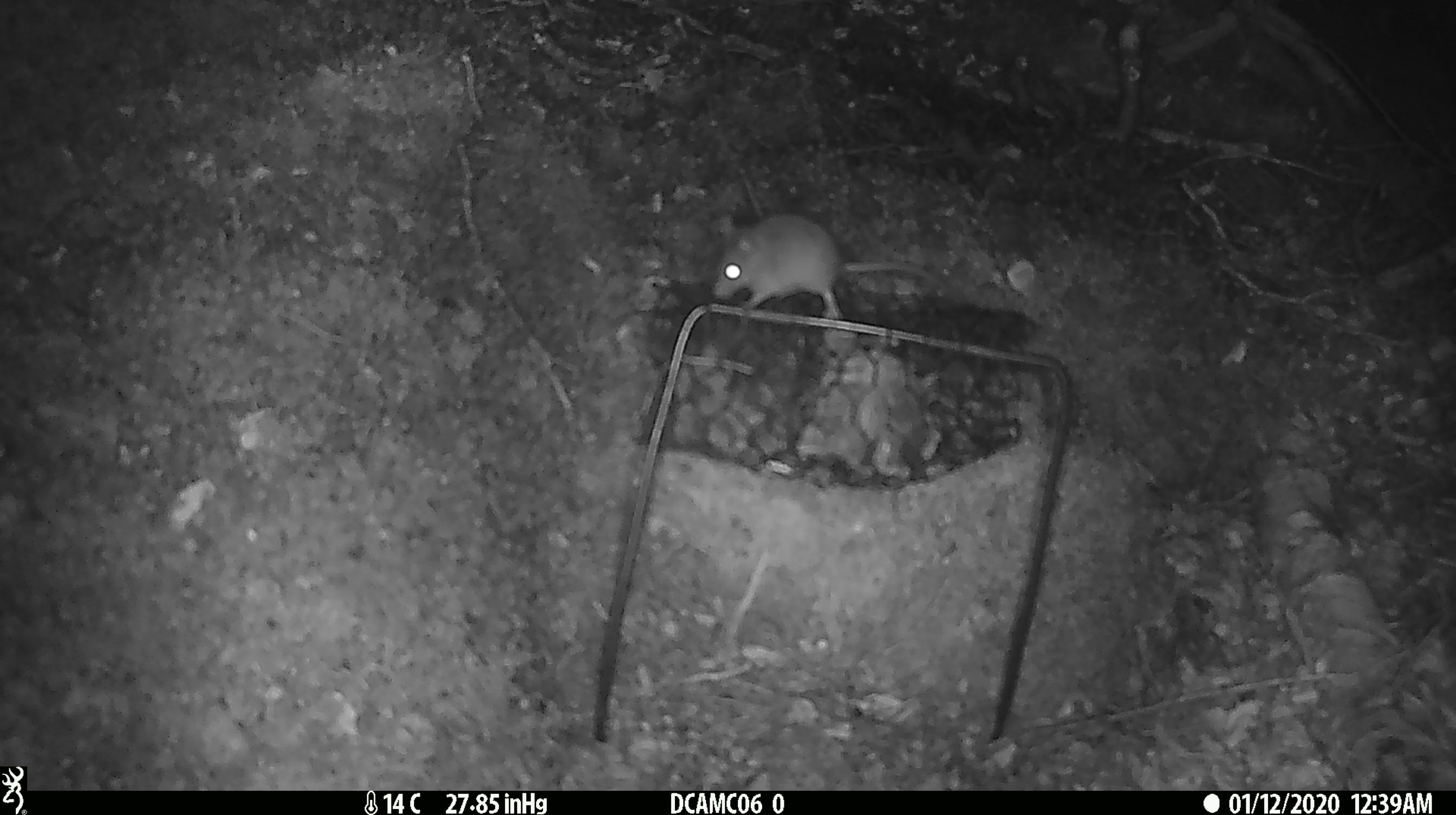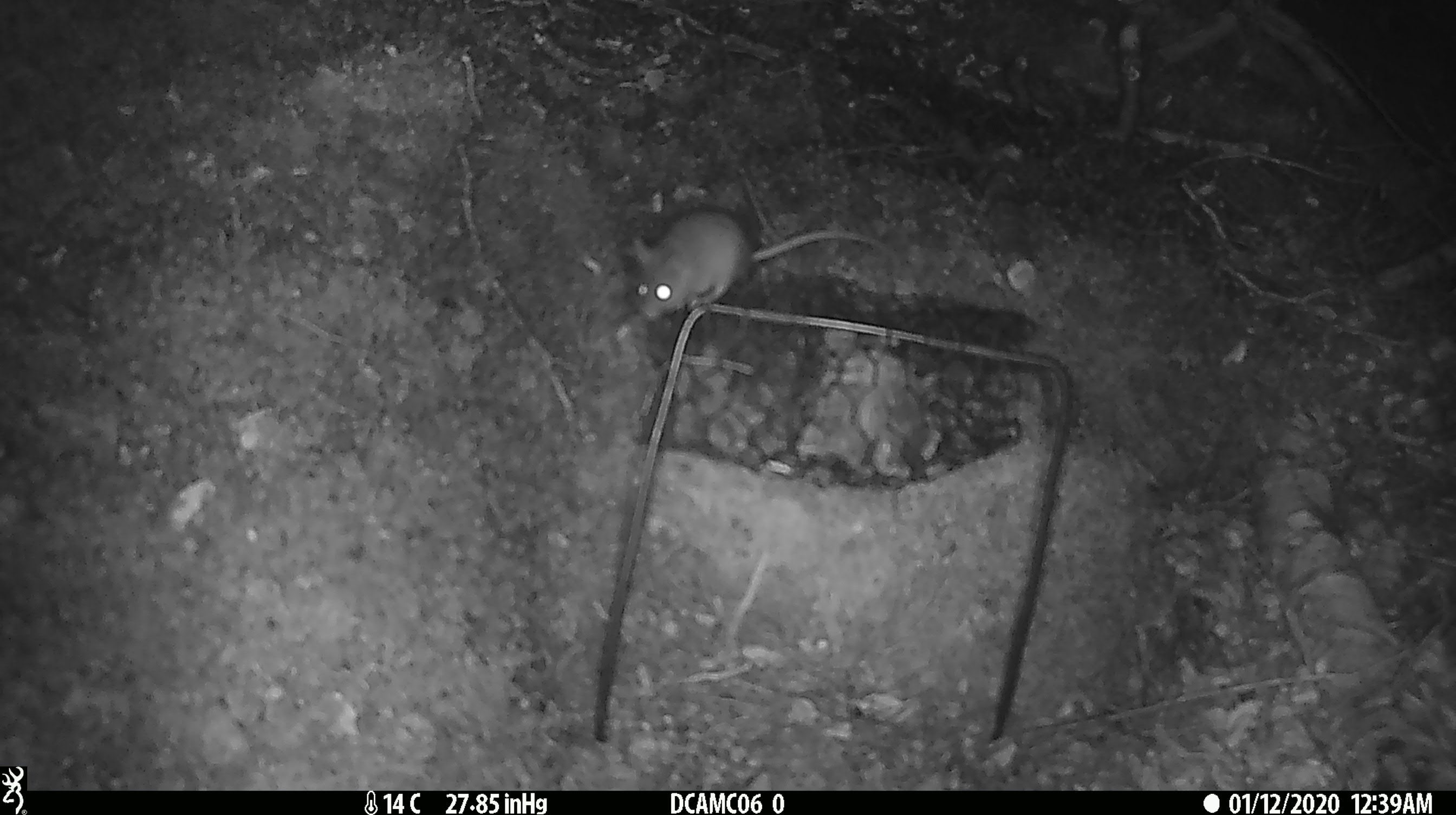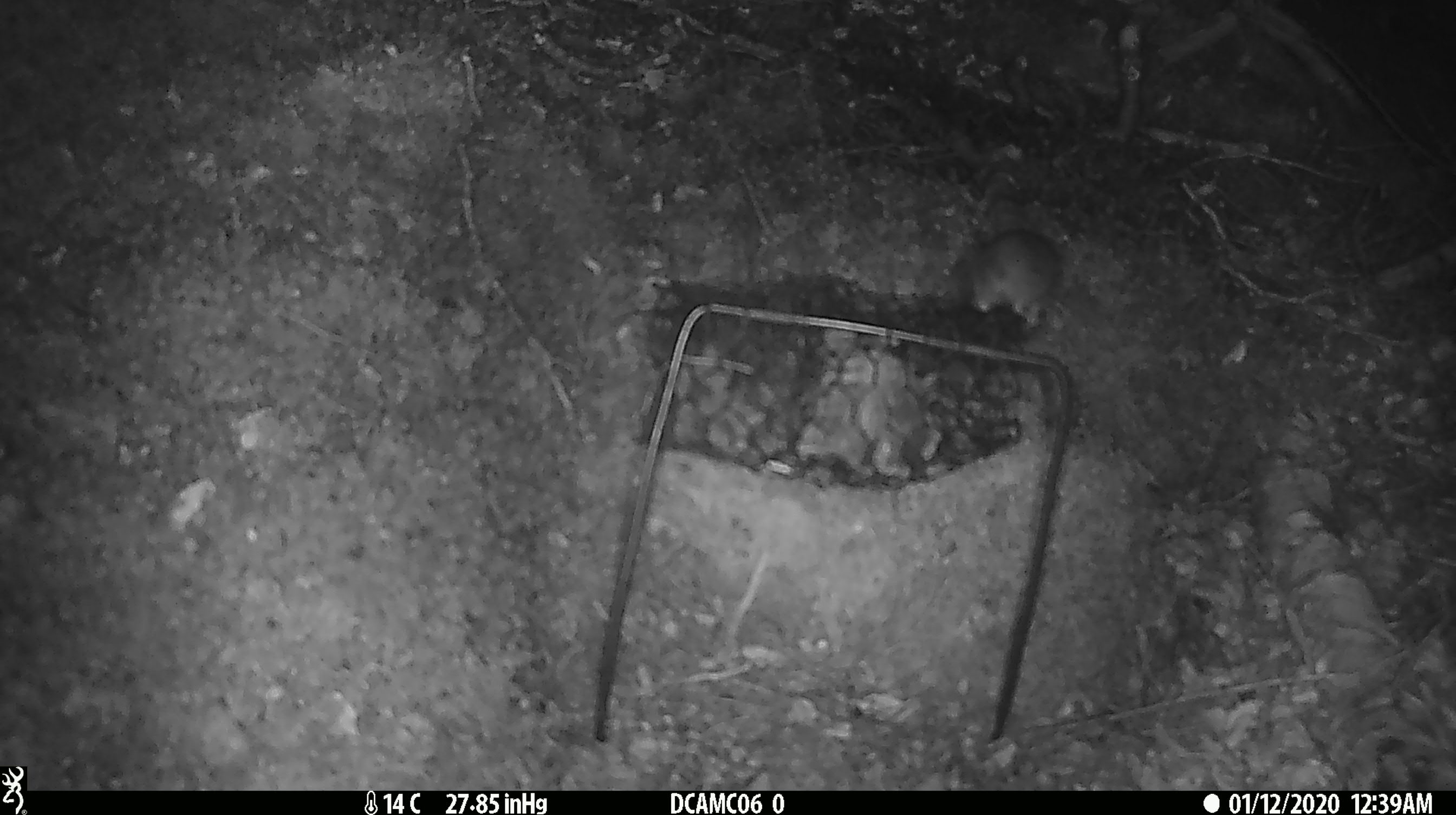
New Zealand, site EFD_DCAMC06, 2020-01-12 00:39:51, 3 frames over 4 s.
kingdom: Animalia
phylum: Chordata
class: Mammalia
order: Rodentia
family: Muridae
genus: Mus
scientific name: Mus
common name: mouse